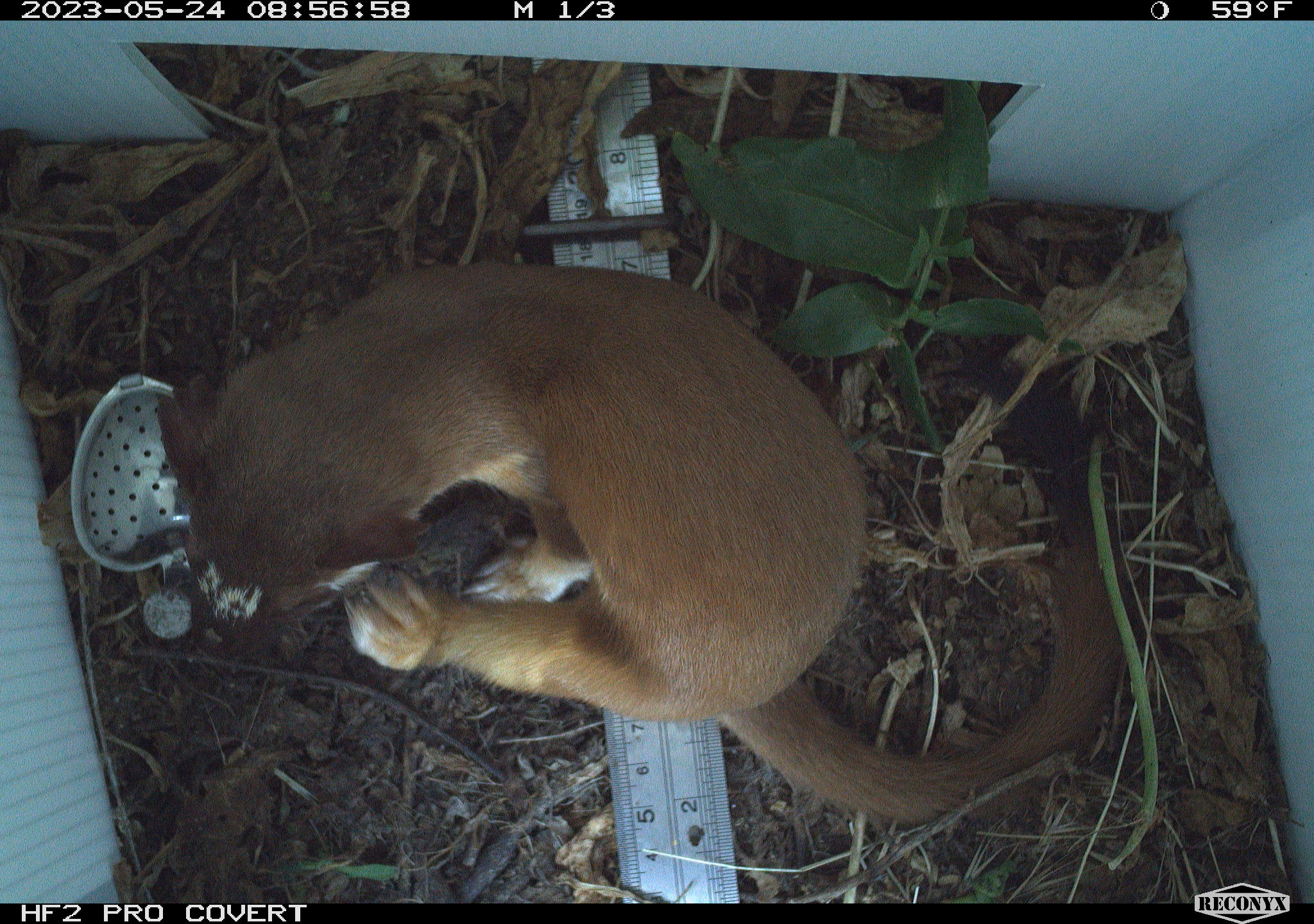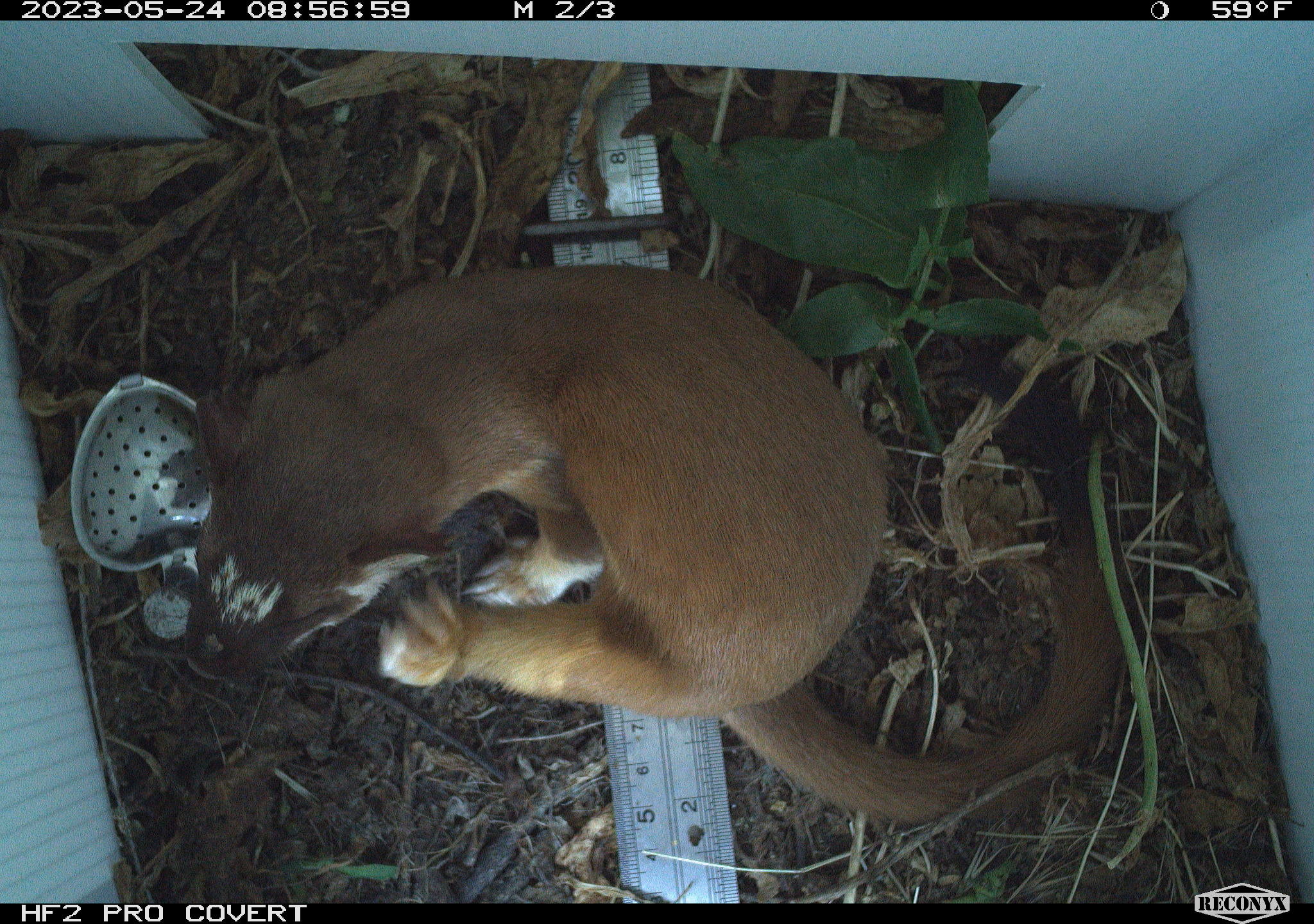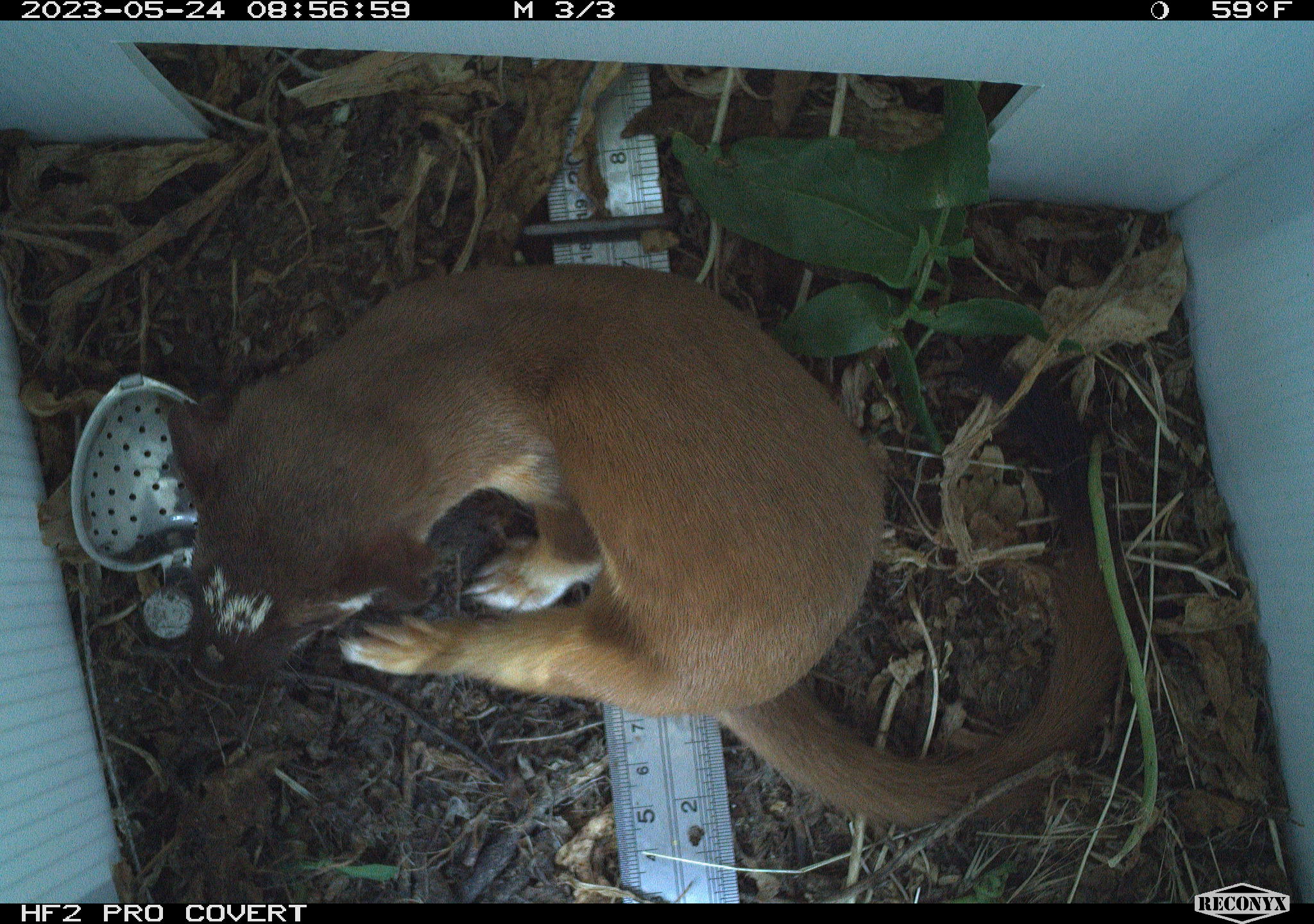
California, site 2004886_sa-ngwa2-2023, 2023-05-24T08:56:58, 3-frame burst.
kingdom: Animalia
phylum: Chordata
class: Mammalia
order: Carnivora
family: Mustelidae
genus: Neogale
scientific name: Neogale frenata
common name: long-tailed weasel